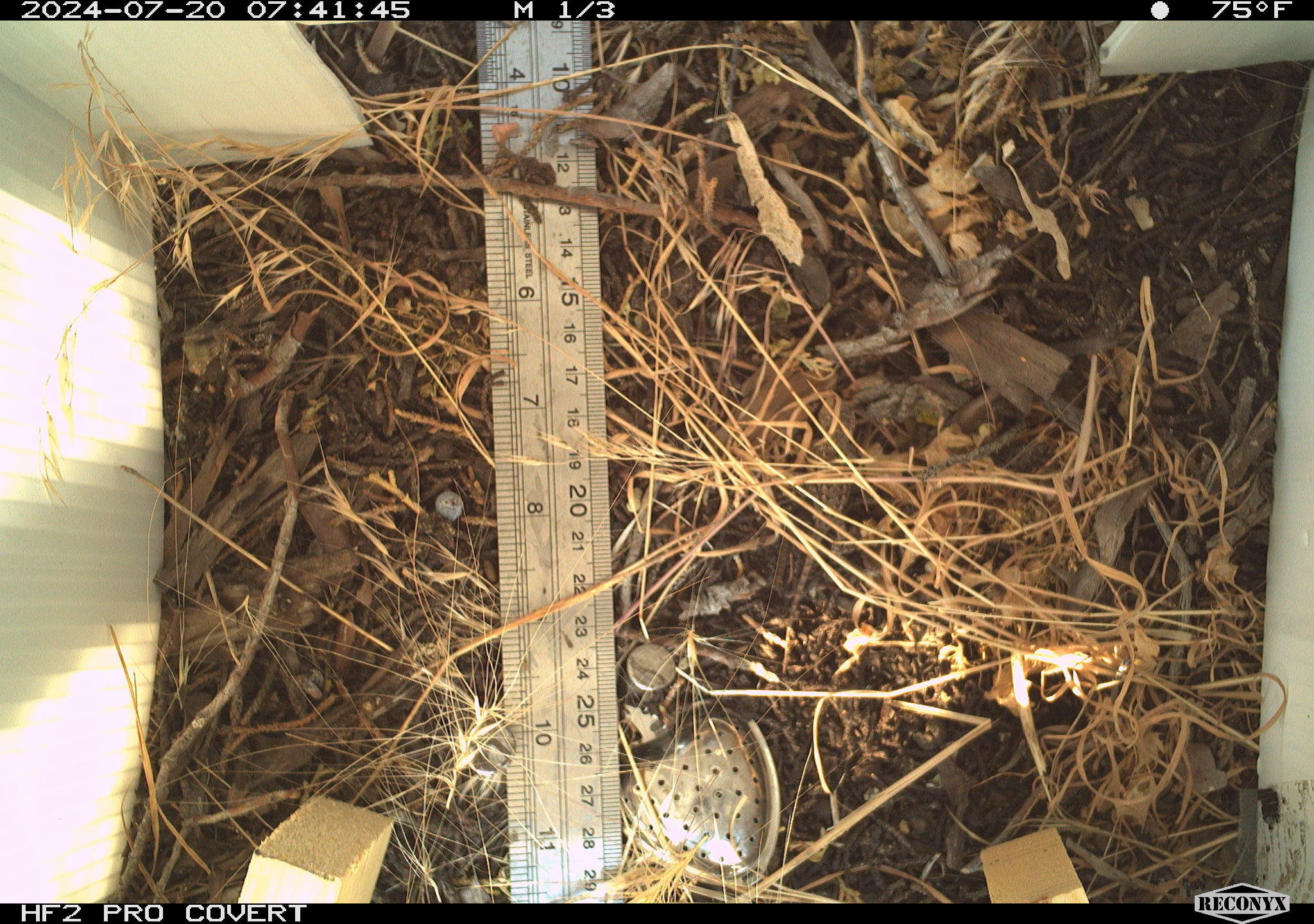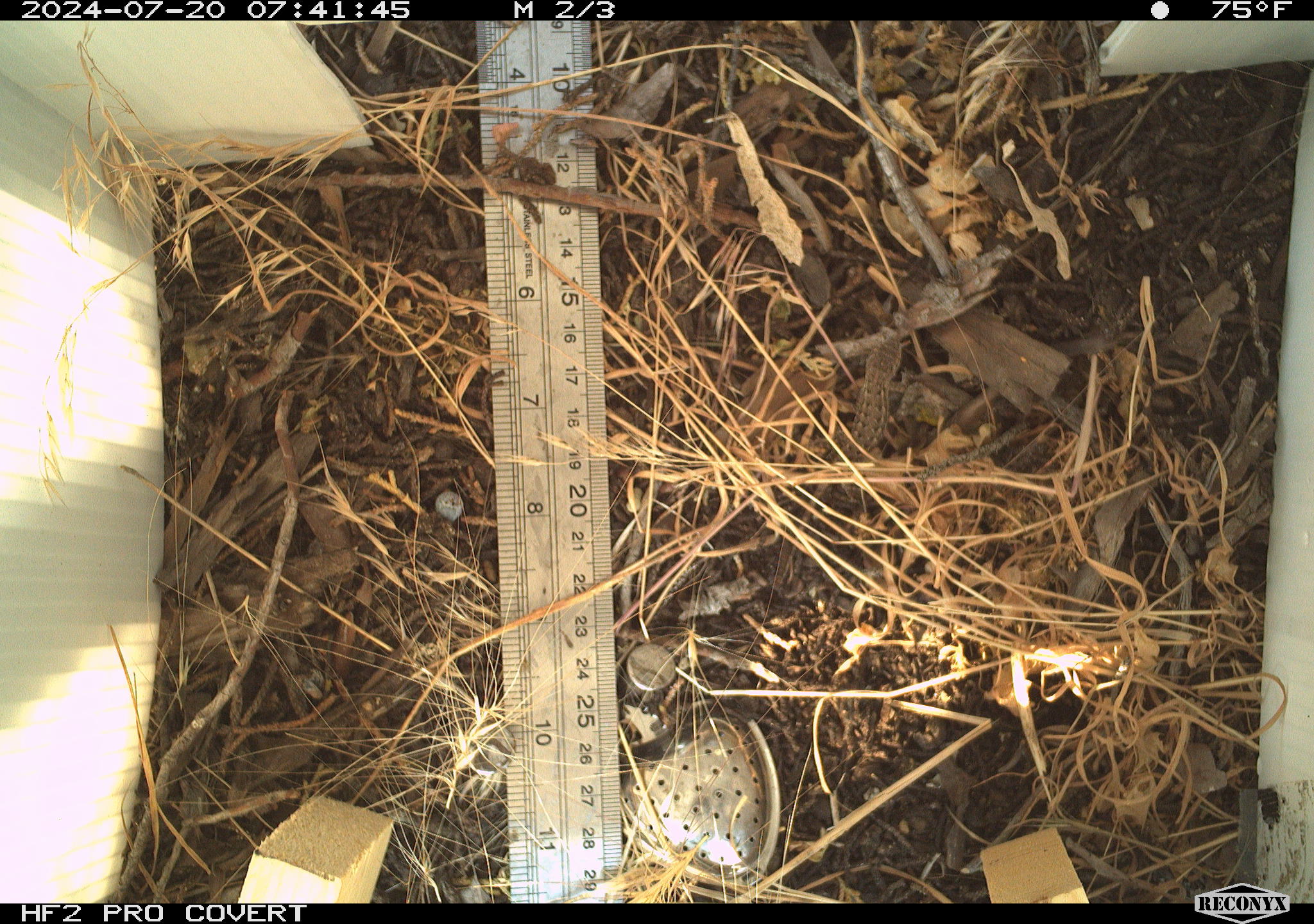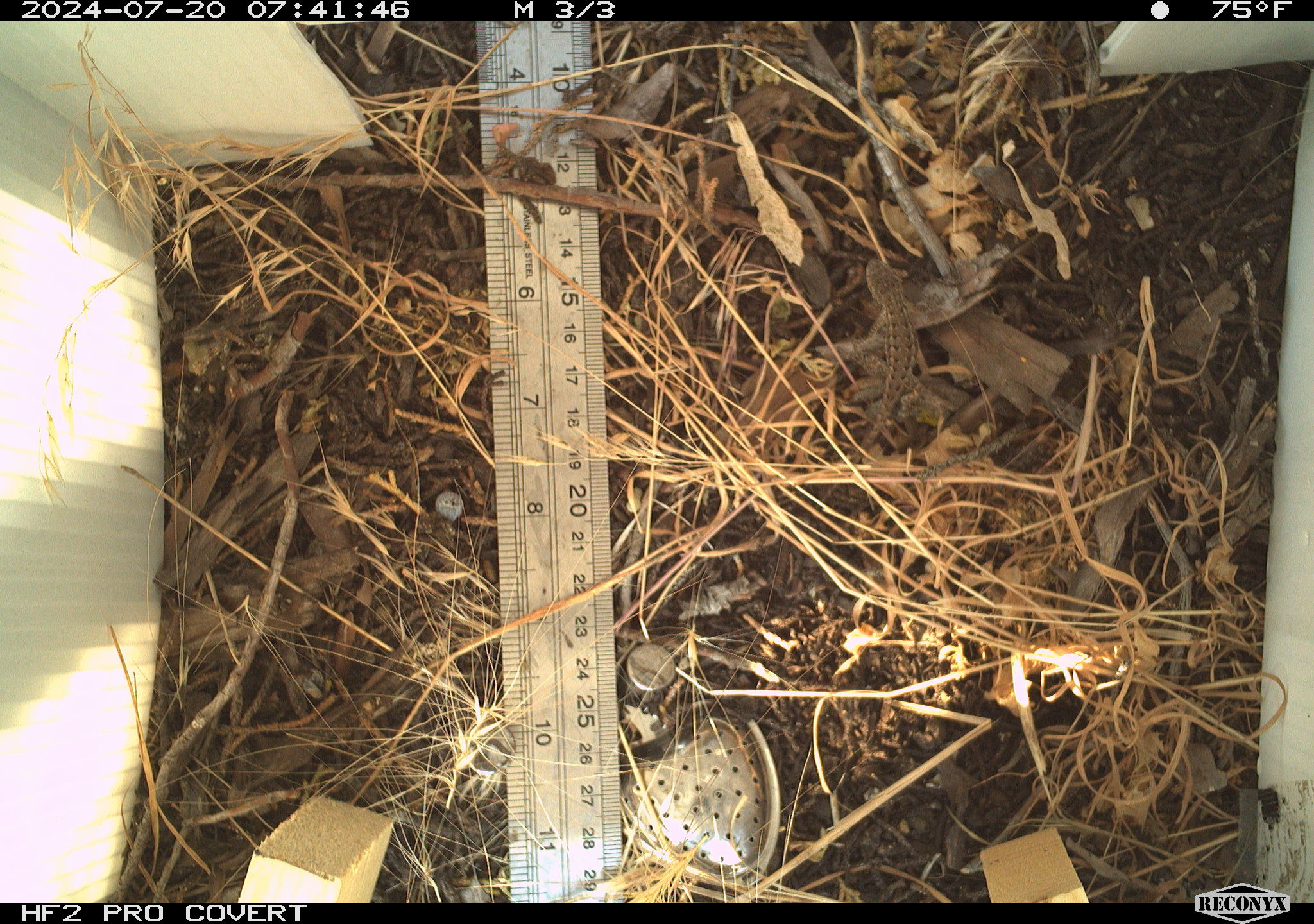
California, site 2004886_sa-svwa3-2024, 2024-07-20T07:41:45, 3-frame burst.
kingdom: Animalia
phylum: Chordata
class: Reptilia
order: Squamata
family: Phrynosomatidae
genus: Sceloporus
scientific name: Sceloporus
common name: spiny lizards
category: sceloporus species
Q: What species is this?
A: Sceloporus species (spiny lizards) (Sceloporus).